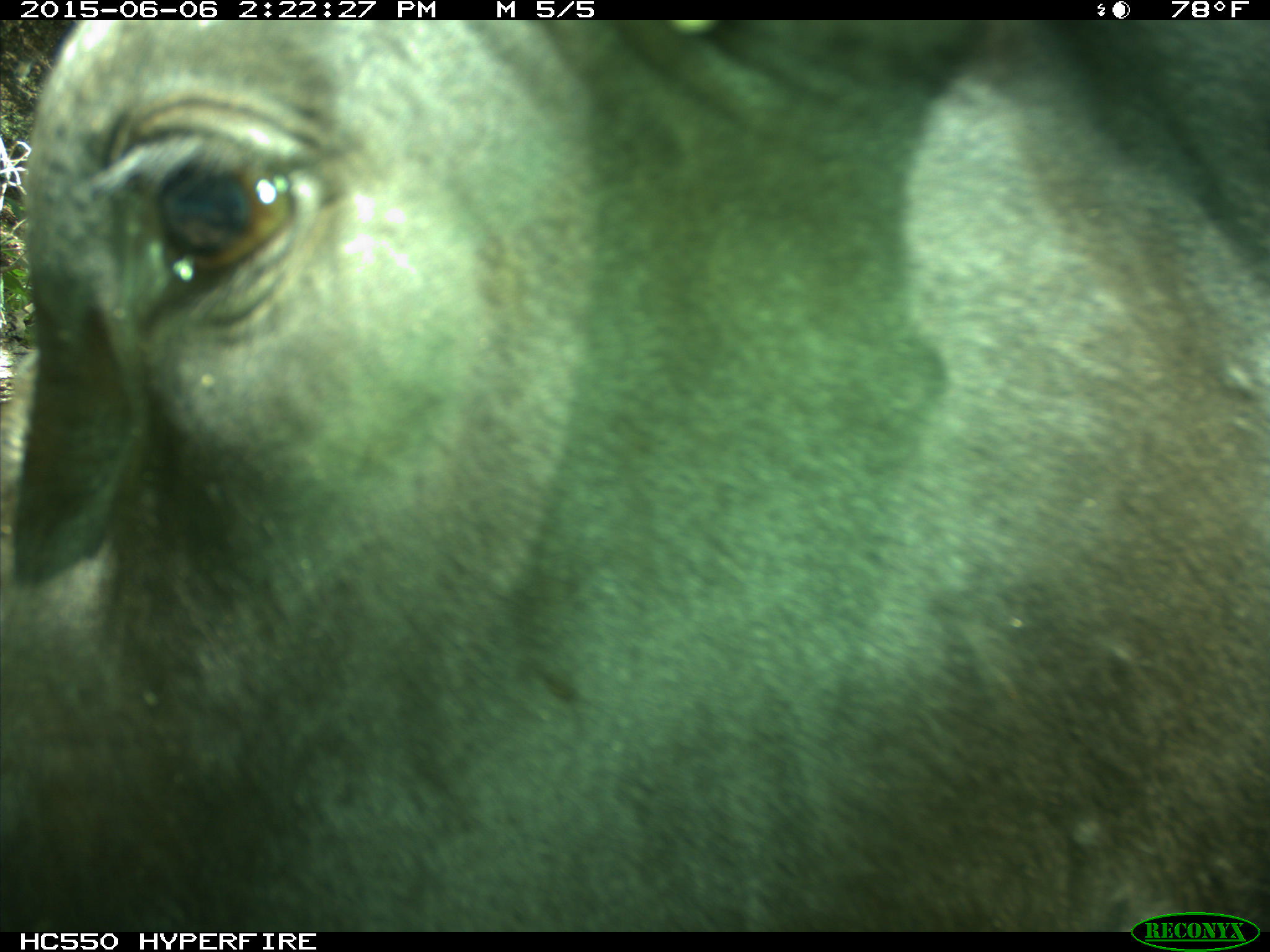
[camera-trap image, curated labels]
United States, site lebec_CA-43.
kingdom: Animalia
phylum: Chordata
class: Mammalia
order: Artiodactyla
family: Bovidae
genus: Bos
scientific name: Bos taurus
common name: domestic cow